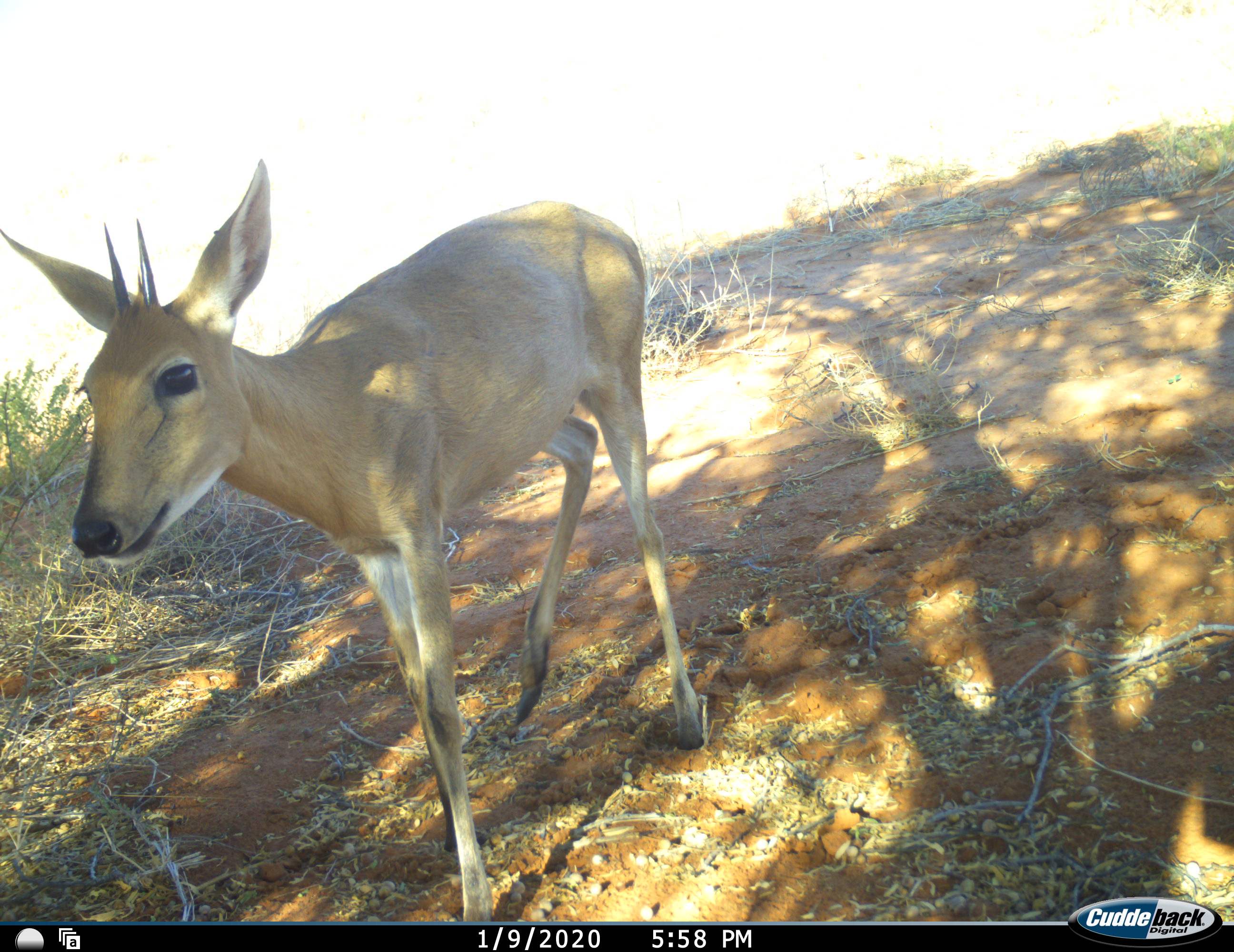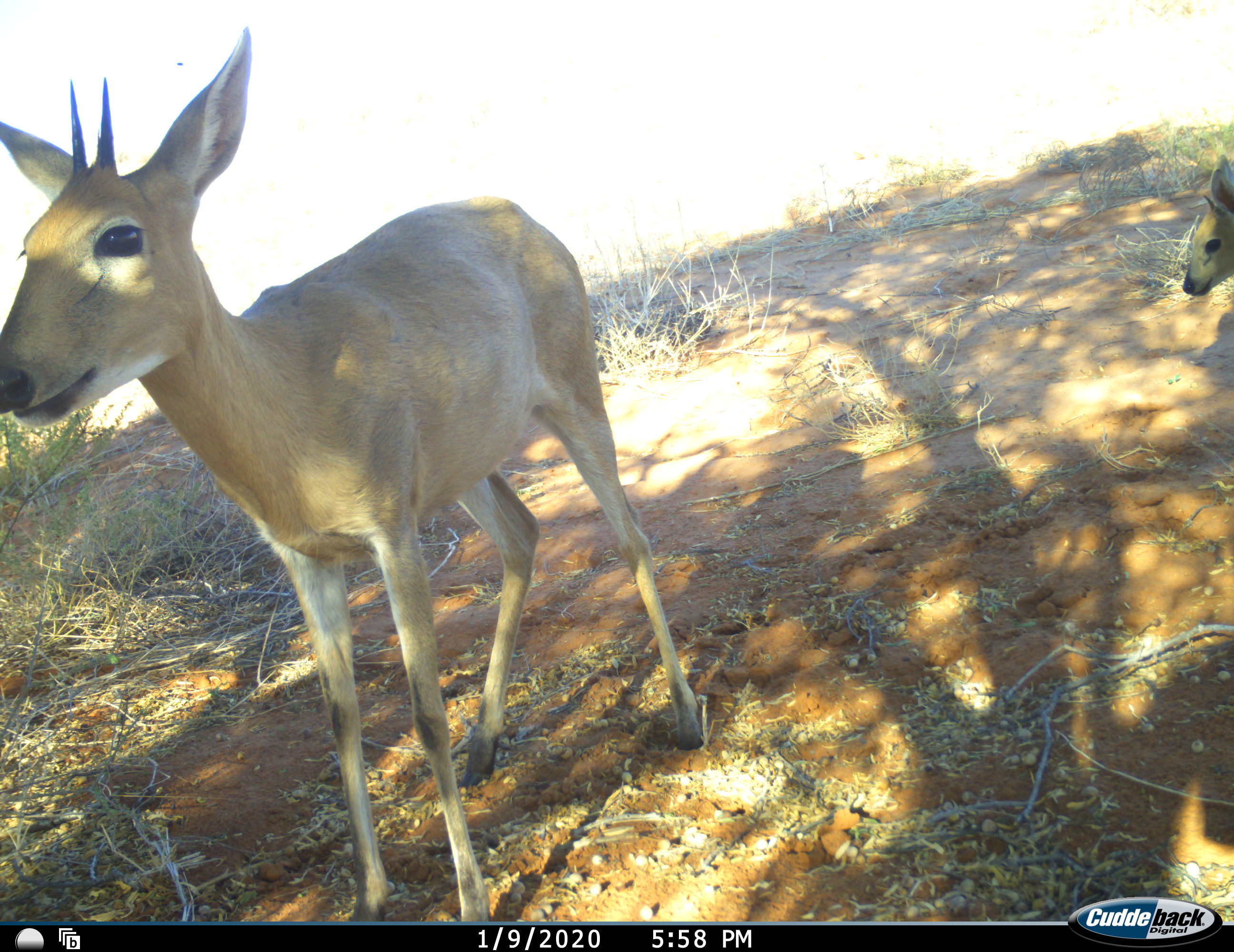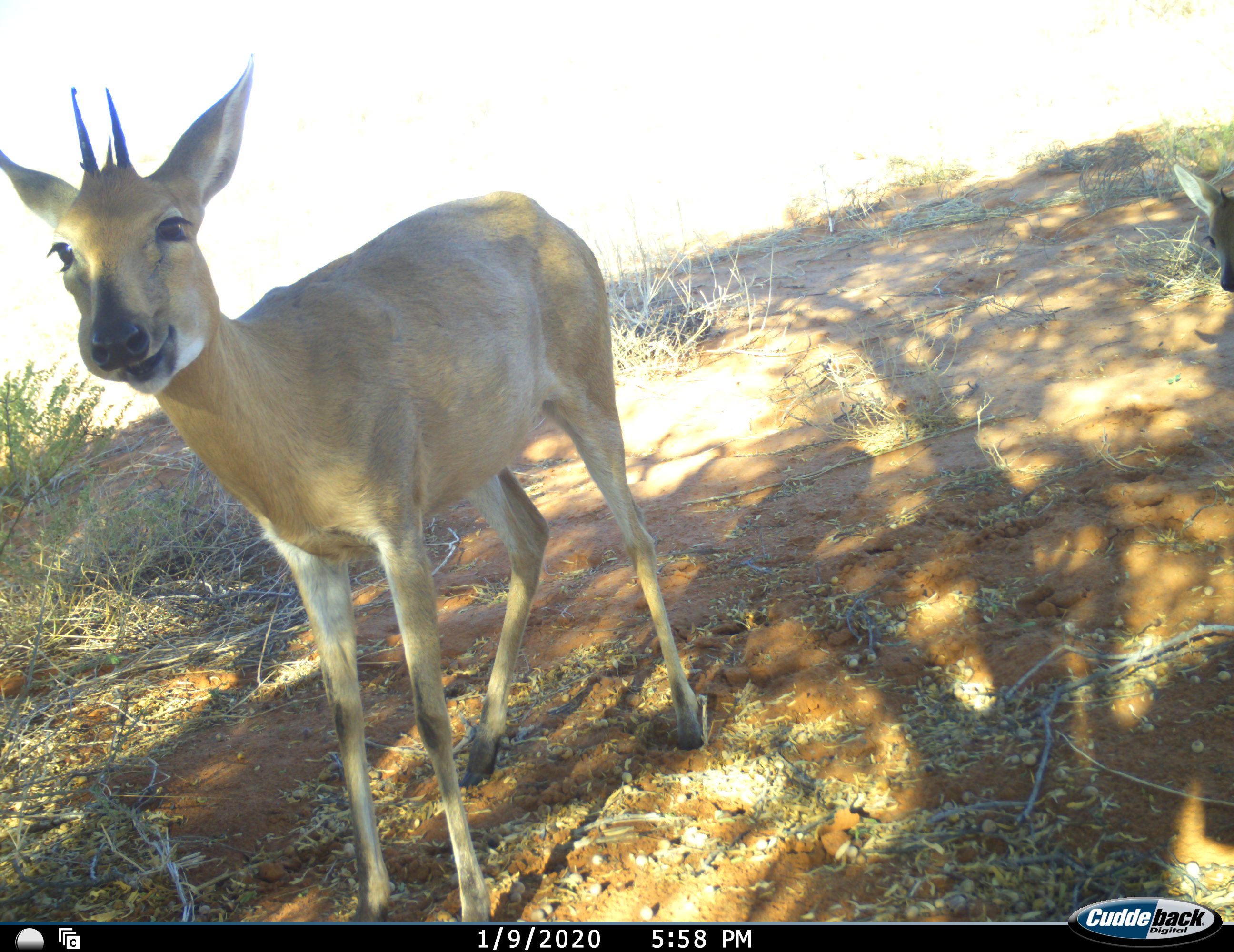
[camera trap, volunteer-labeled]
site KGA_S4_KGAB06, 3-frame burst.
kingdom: Animalia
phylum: Chordata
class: Mammalia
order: Artiodactyla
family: Bovidae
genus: Sylvicapra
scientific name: Sylvicapra grimmia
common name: common duiker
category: duikercommongrey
Duikercommongrey (common duiker) (Sylvicapra grimmia), count 2. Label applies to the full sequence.